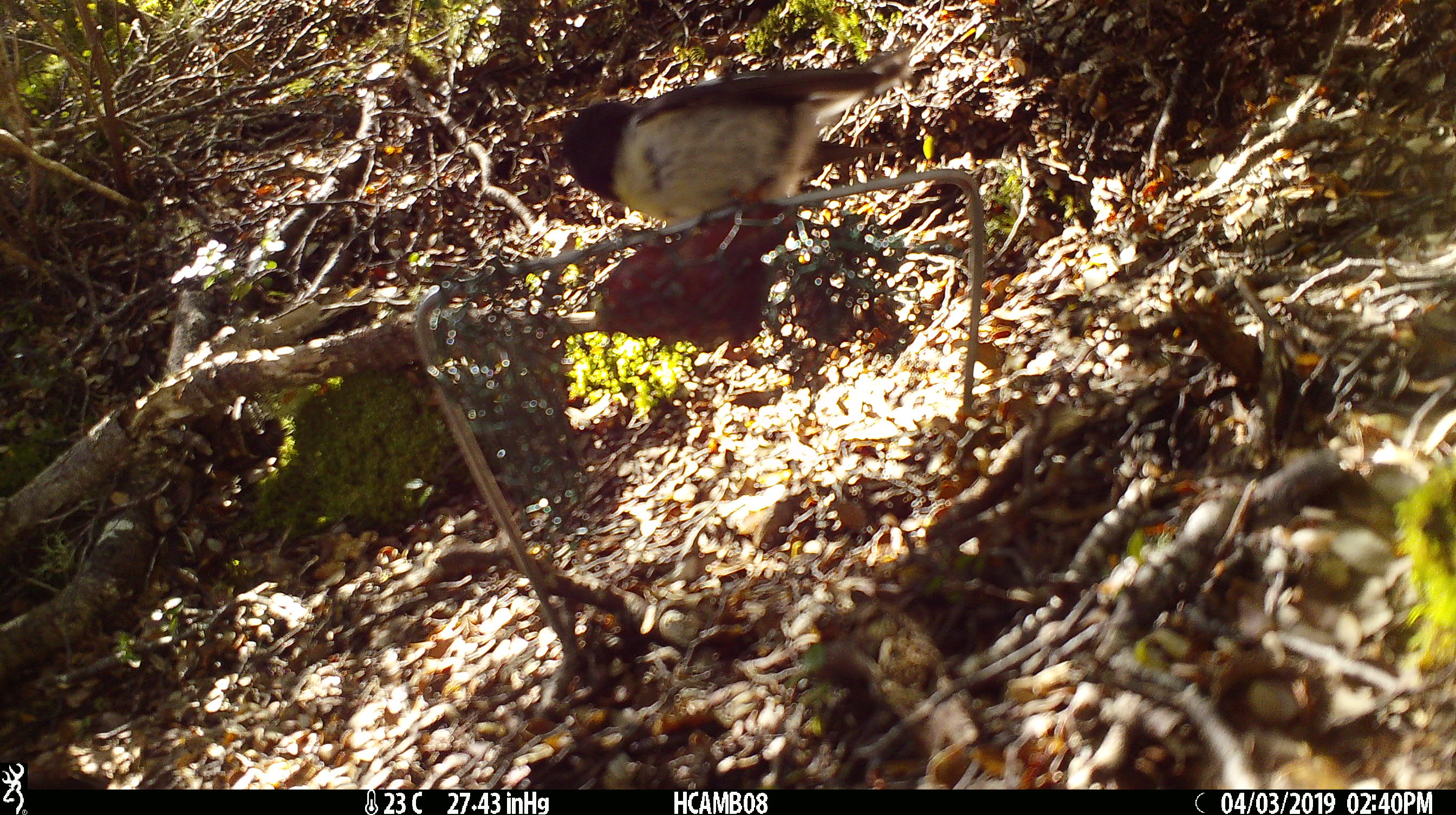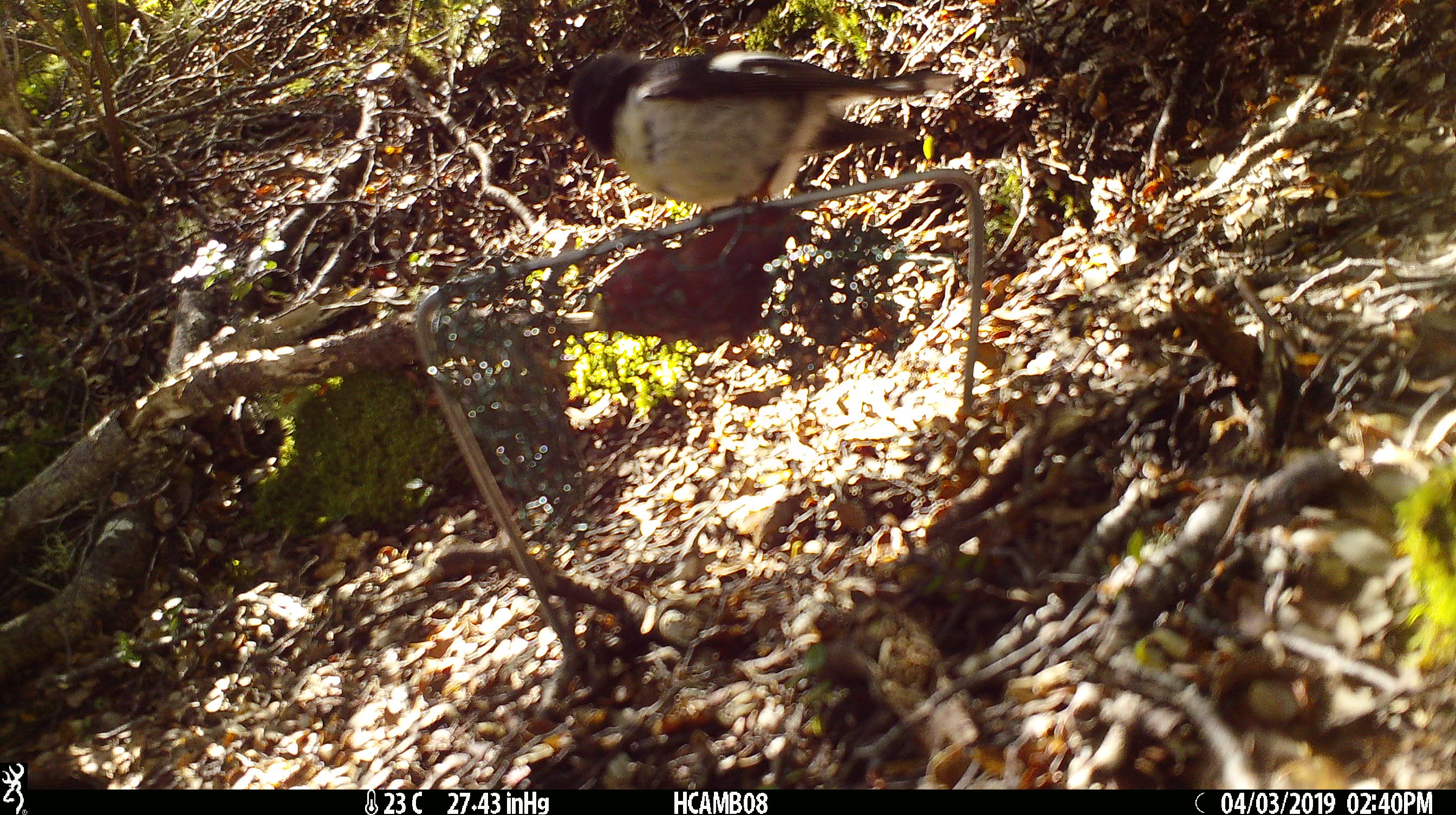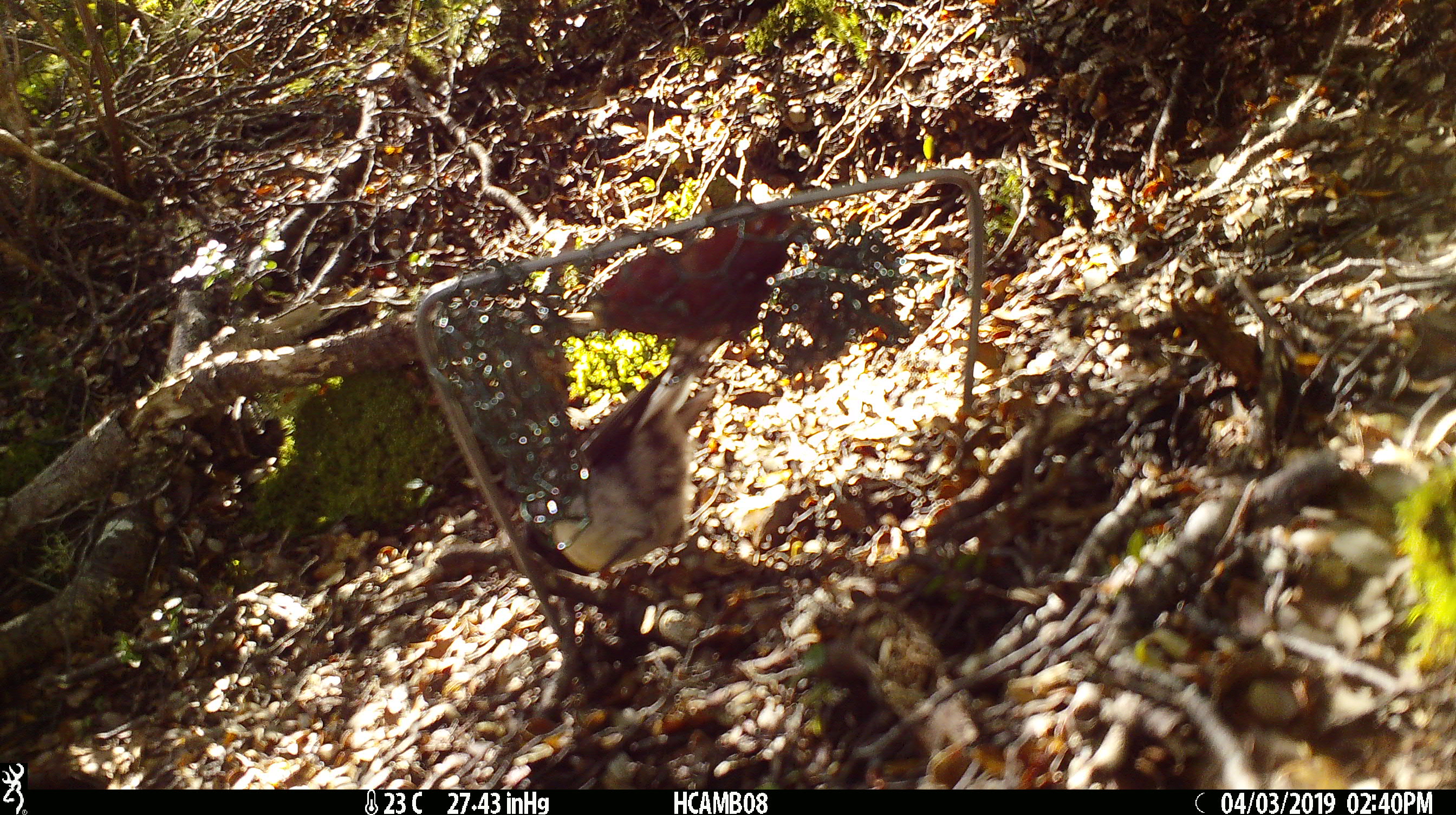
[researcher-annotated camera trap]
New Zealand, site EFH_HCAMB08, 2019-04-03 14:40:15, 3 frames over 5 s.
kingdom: Animalia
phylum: Chordata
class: Aves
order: Passeriformes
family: Petroicidae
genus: Petroica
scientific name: Petroica macrocephala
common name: tomtit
Tomtit (Petroica macrocephala).